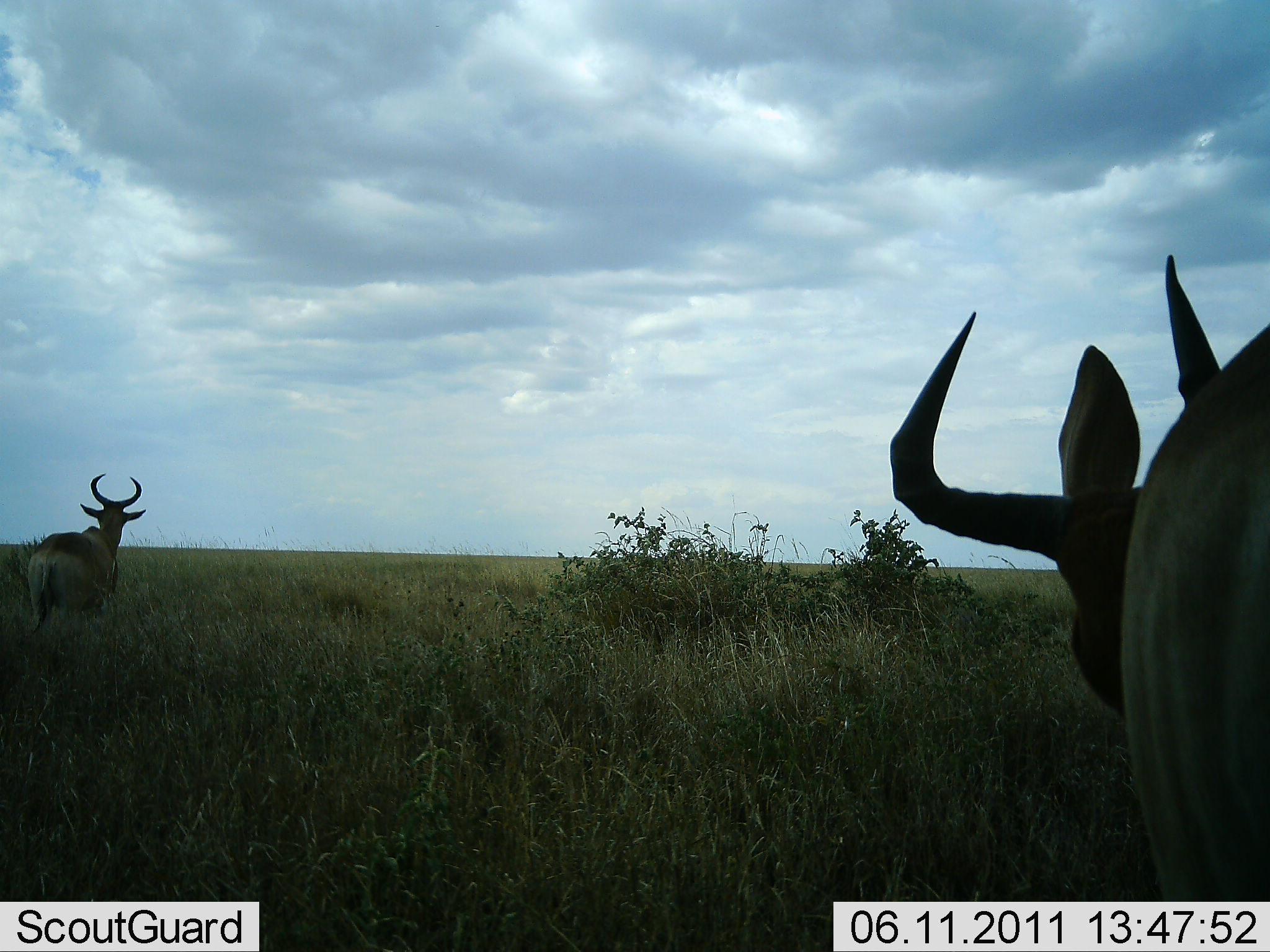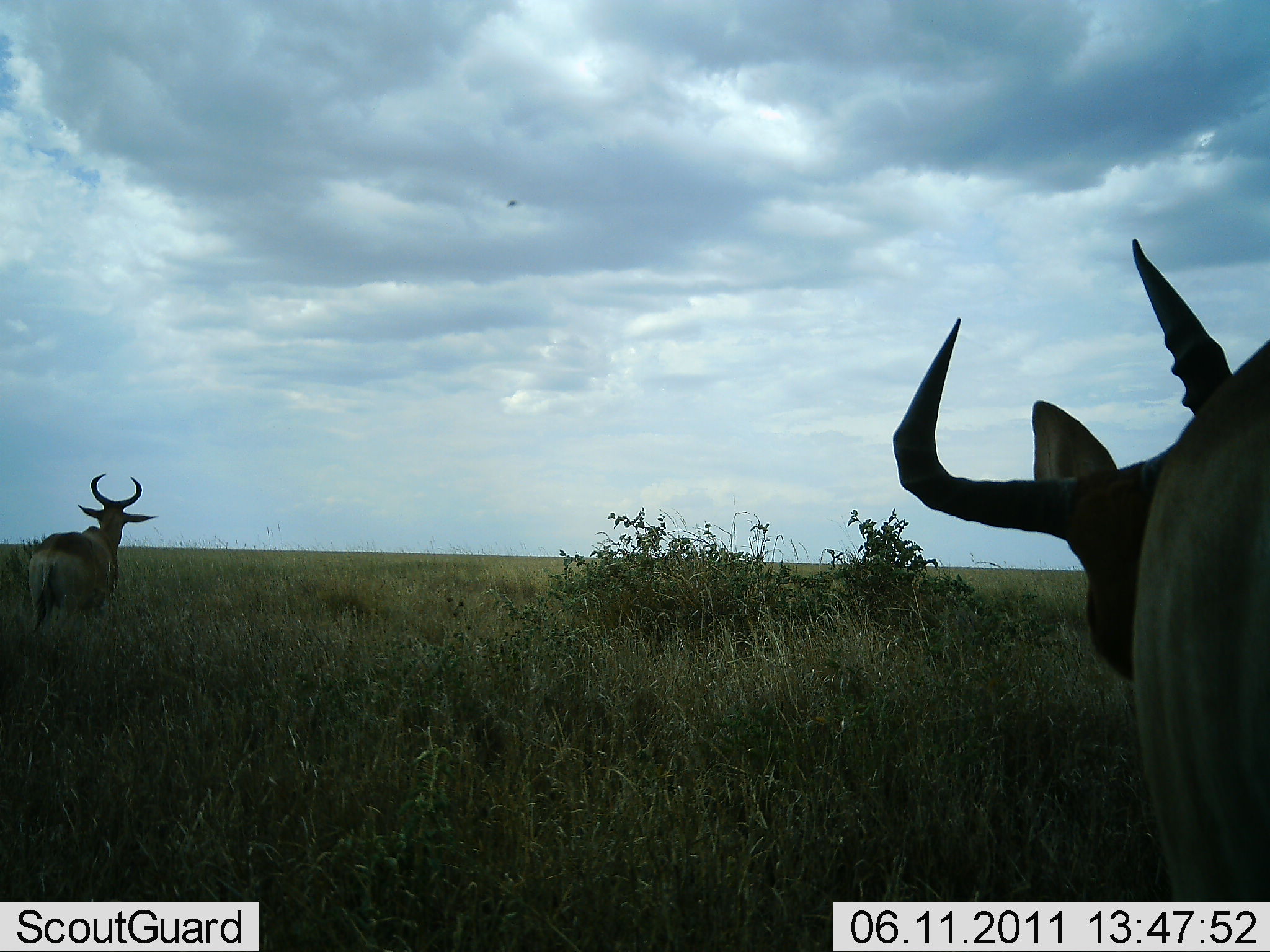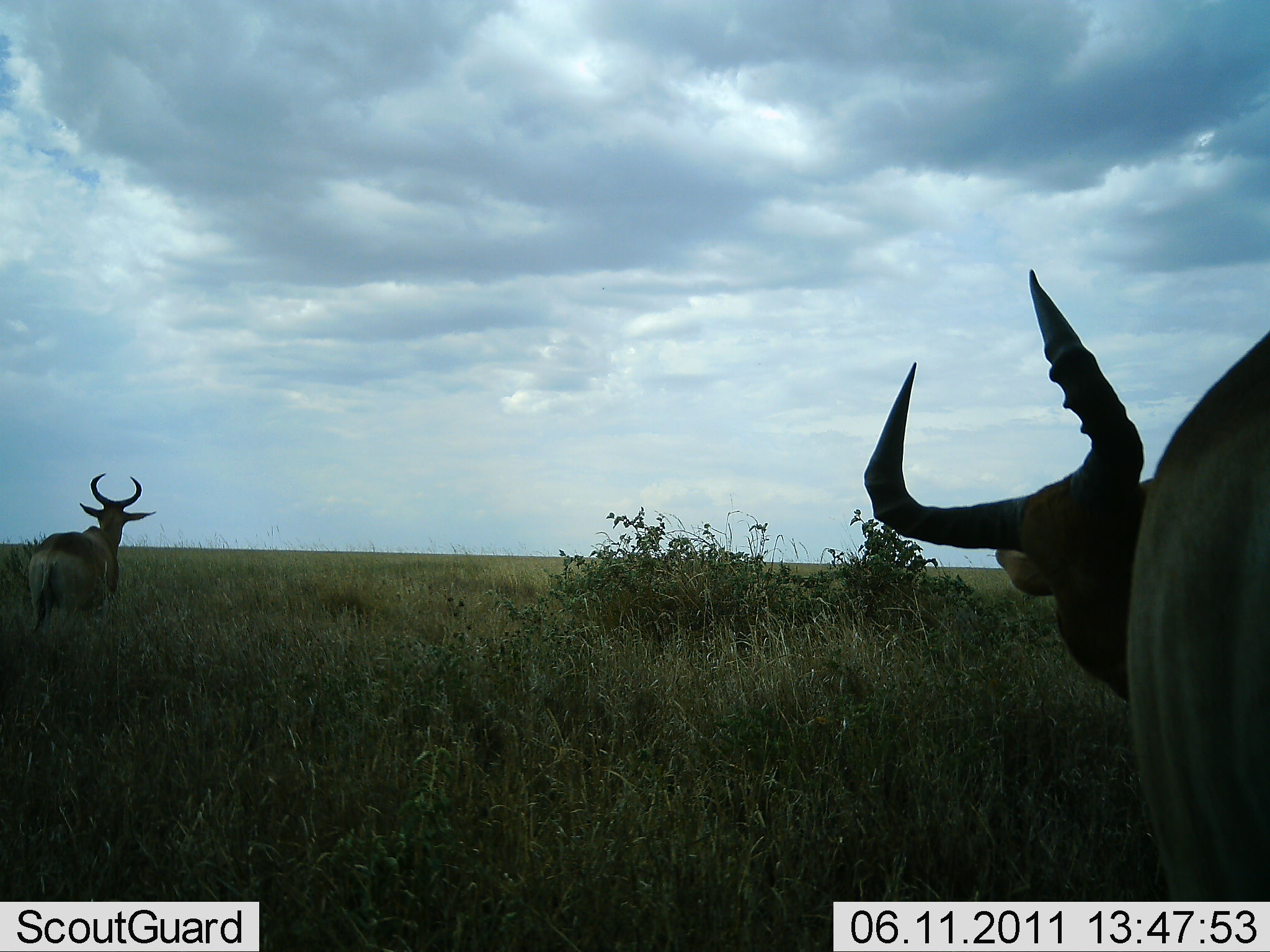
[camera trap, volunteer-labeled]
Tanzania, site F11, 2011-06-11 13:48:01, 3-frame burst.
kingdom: Animalia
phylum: Chordata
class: Mammalia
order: Artiodactyla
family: Bovidae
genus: Alcelaphus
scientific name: Alcelaphus buselaphus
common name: hartebeest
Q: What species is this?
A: Hartebeest (Alcelaphus buselaphus).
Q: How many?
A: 2.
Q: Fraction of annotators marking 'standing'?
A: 91%.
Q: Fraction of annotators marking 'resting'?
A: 9%.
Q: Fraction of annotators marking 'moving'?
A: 0%.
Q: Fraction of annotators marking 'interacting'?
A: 0%.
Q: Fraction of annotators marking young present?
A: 0%.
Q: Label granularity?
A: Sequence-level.